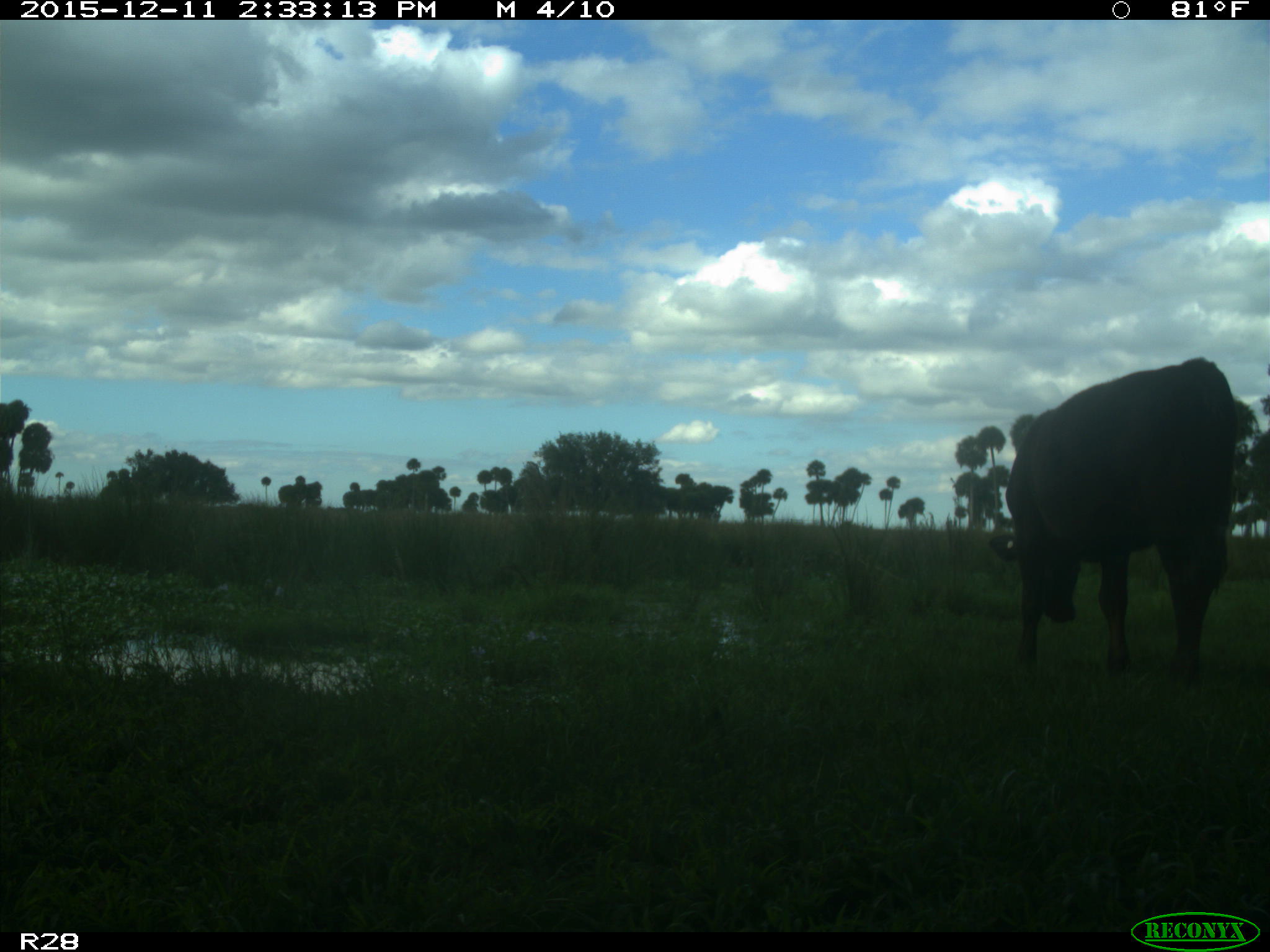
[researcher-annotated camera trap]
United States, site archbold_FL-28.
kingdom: Animalia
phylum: Chordata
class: Mammalia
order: Artiodactyla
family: Bovidae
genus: Bos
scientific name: Bos taurus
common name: domestic cow